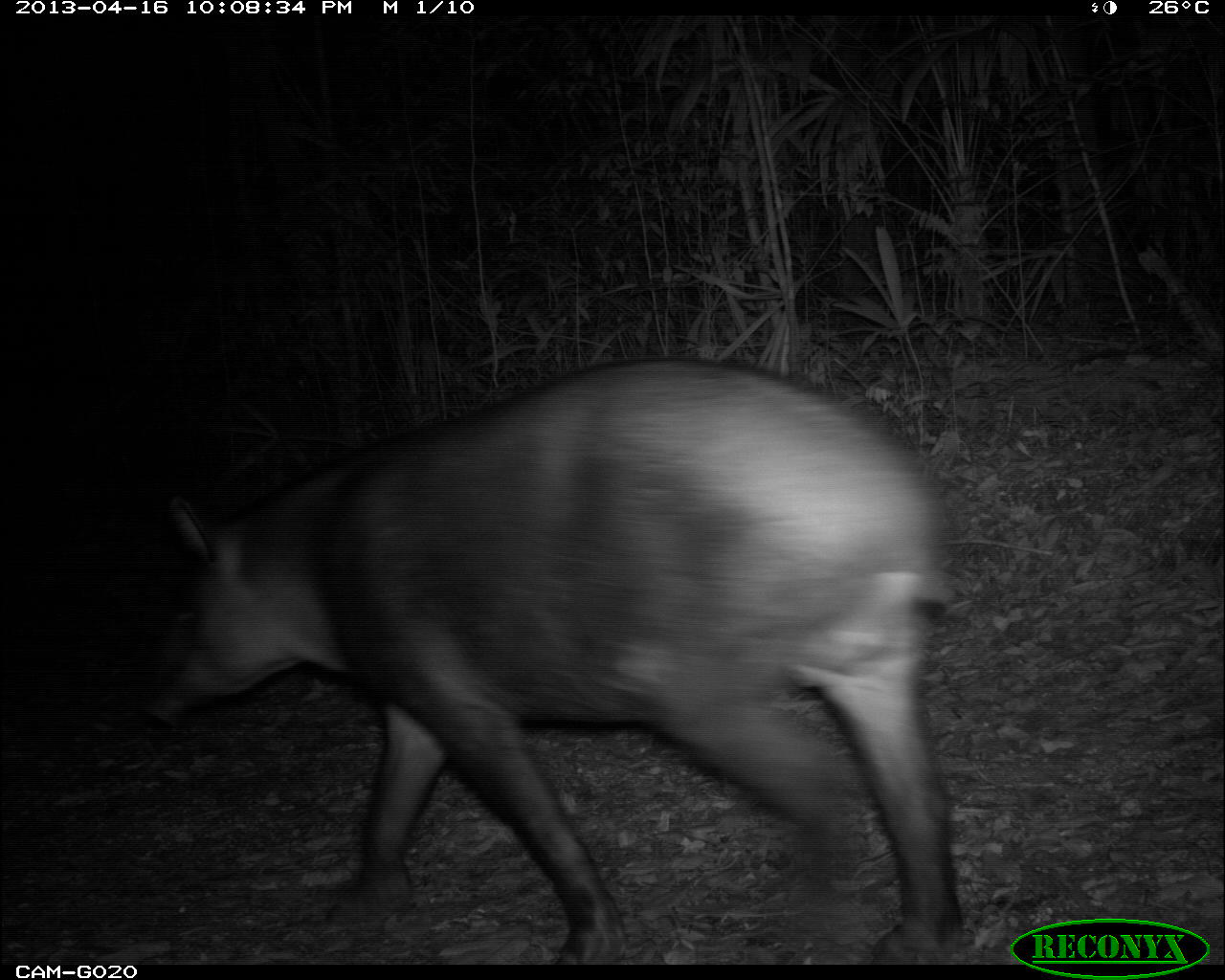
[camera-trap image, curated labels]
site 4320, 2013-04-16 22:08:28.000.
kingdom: Animalia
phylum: Chordata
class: Mammalia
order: Perissodactyla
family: Tapiridae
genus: Tapirus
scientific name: Tapirus bairdii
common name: baird's tapir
Tapirus bairdii (baird's tapir), count 1.